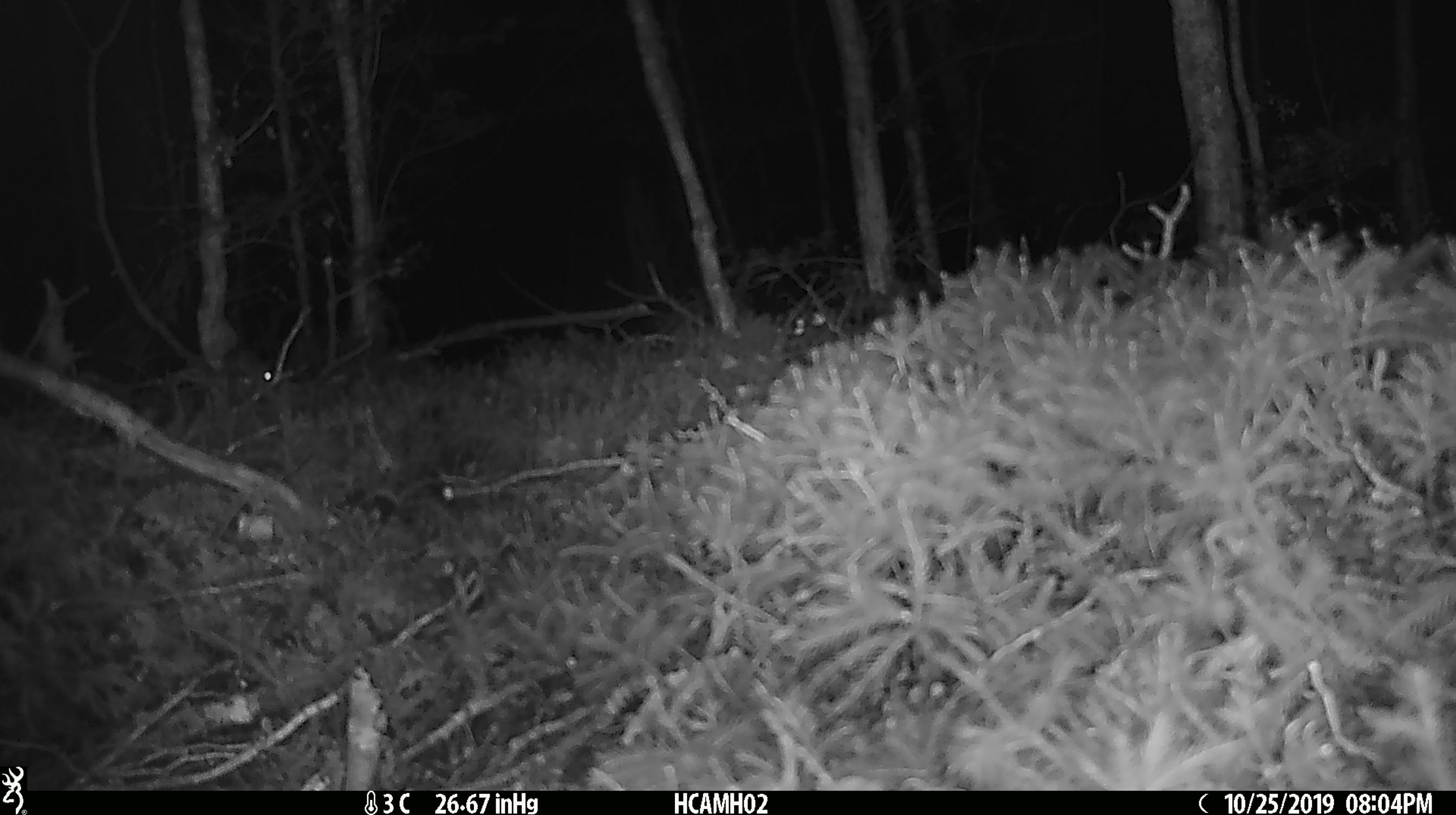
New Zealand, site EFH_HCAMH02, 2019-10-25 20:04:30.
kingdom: Animalia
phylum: Chordata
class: Mammalia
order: Rodentia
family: Muridae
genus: Mus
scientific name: Mus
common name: mouse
Mouse (Mus).